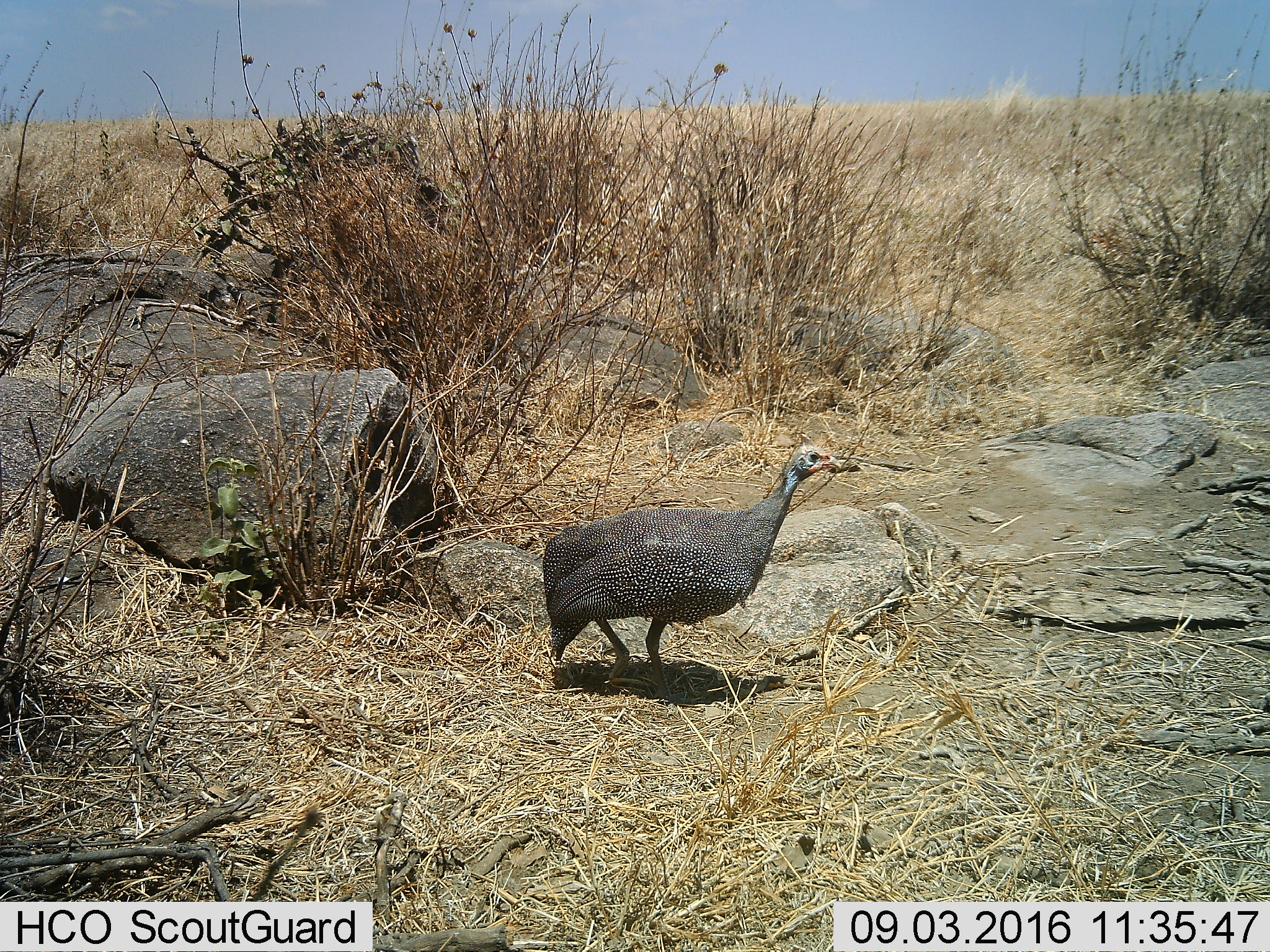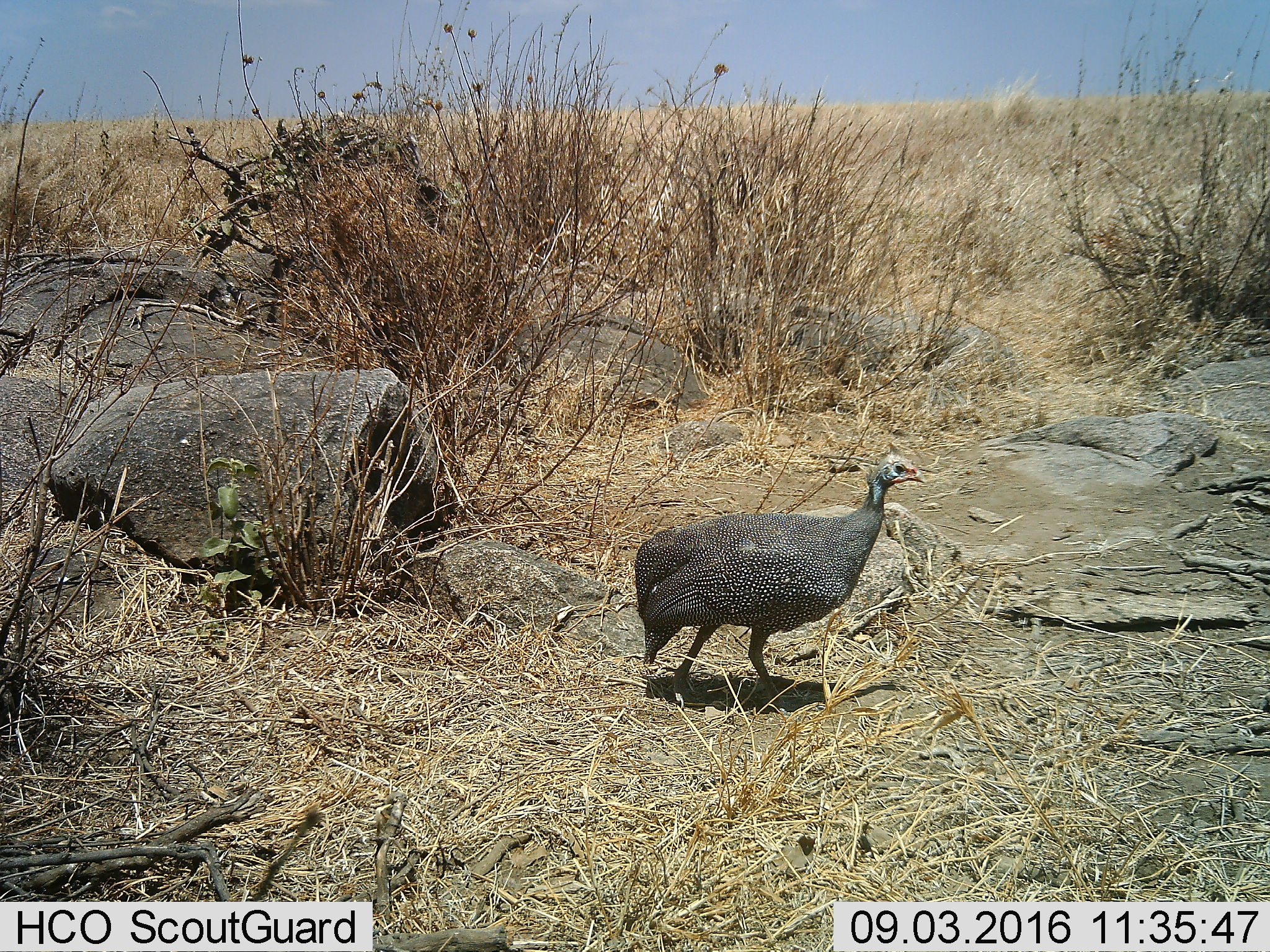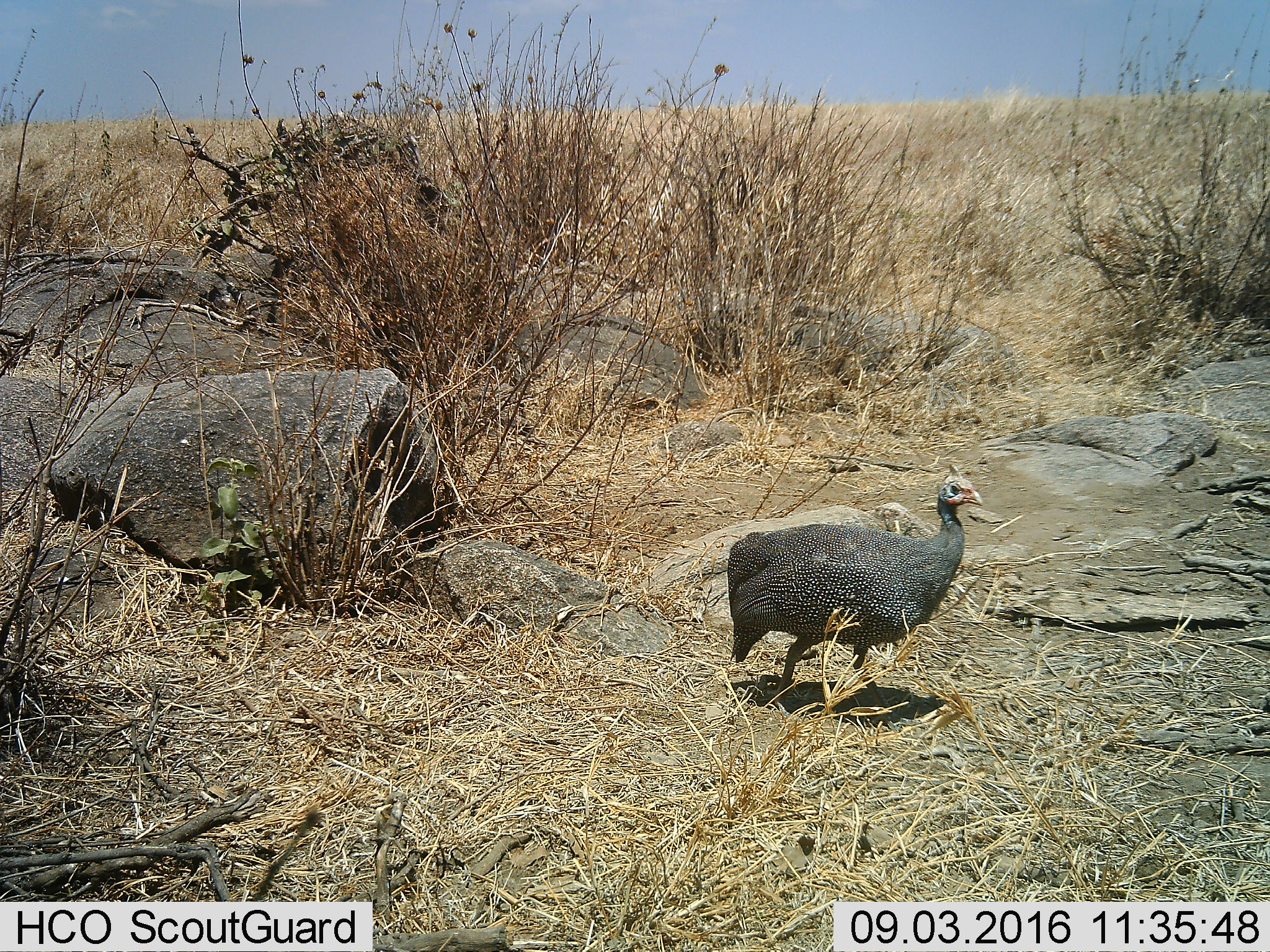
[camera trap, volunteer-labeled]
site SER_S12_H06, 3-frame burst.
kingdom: Animalia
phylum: Chordata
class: Aves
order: Galliformes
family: Numididae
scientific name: Numididae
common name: guineafowl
Guineafowl (Numididae), count 1. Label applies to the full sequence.